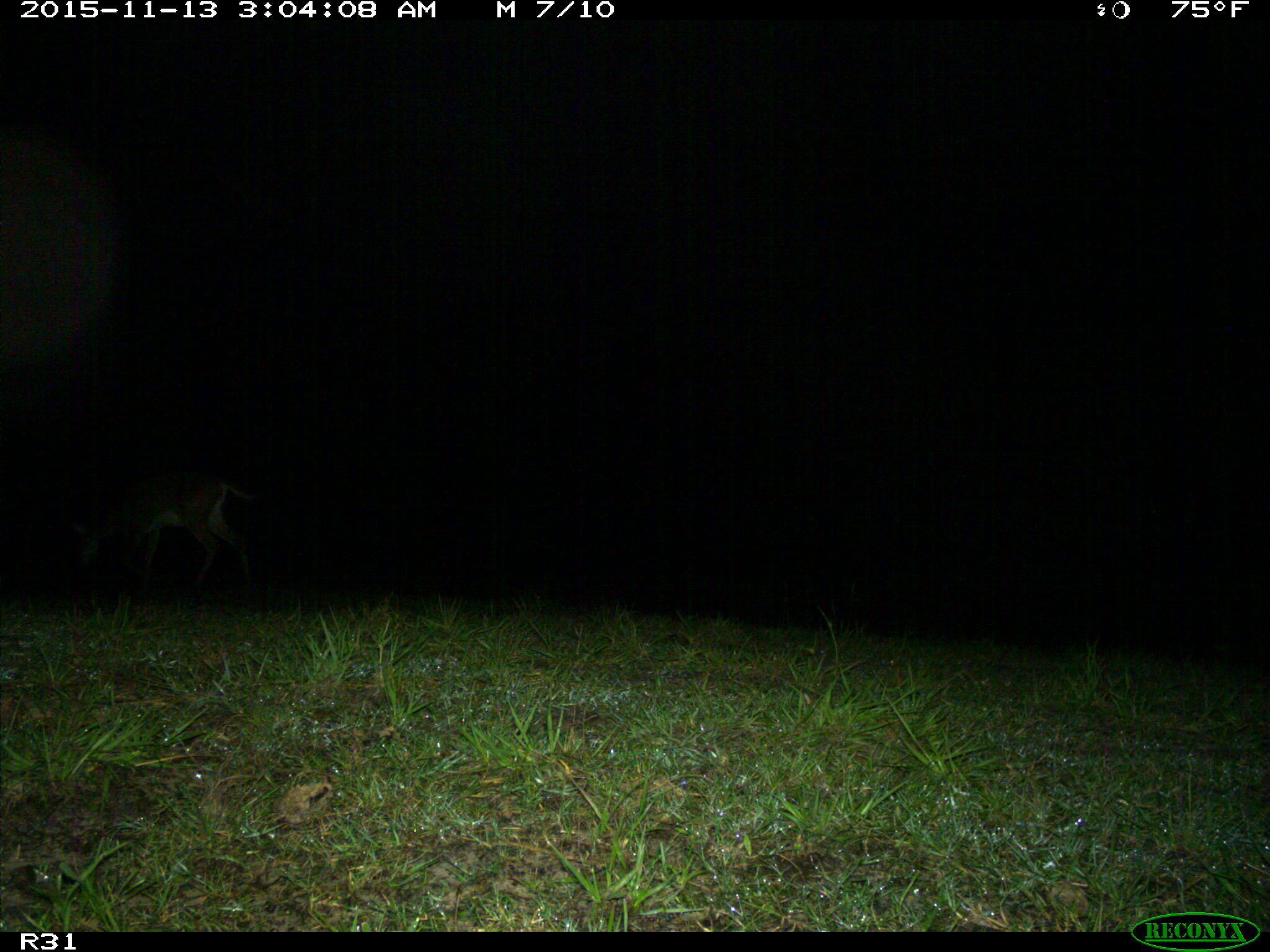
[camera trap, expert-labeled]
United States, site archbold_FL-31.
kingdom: Animalia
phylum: Chordata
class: Mammalia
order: Artiodactyla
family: Cervidae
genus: Odocoileus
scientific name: Odocoileus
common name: deer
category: unidentified deer